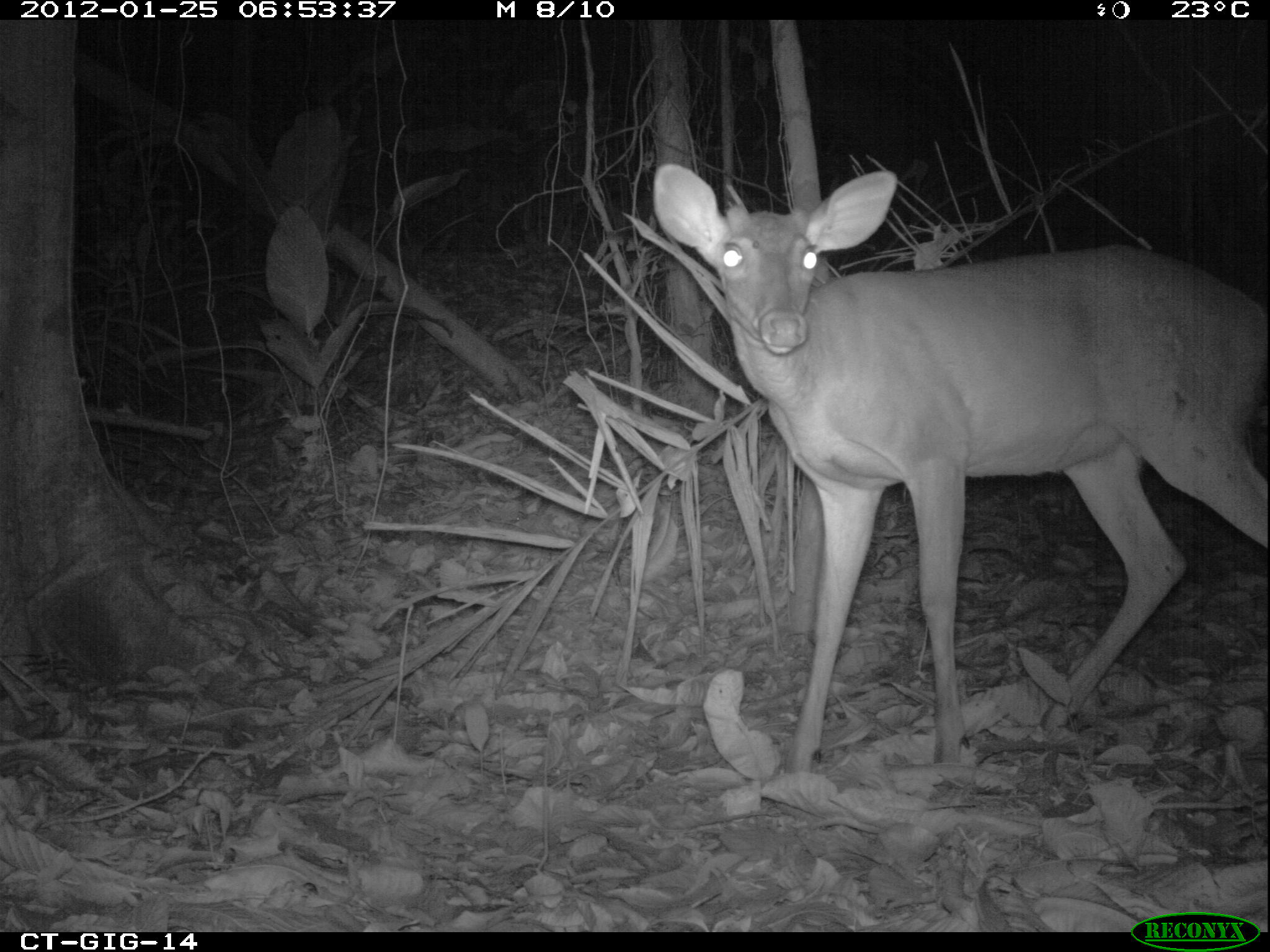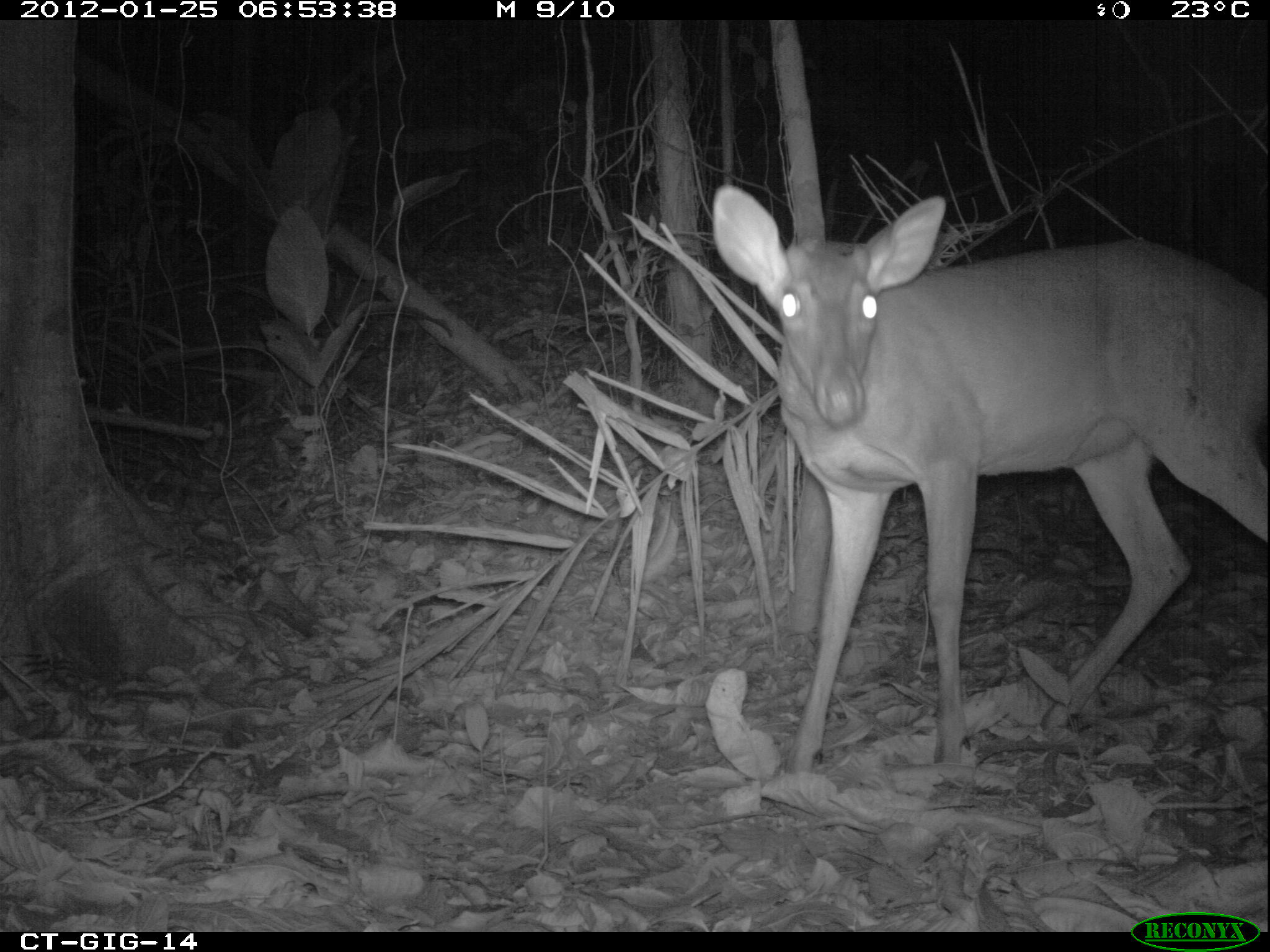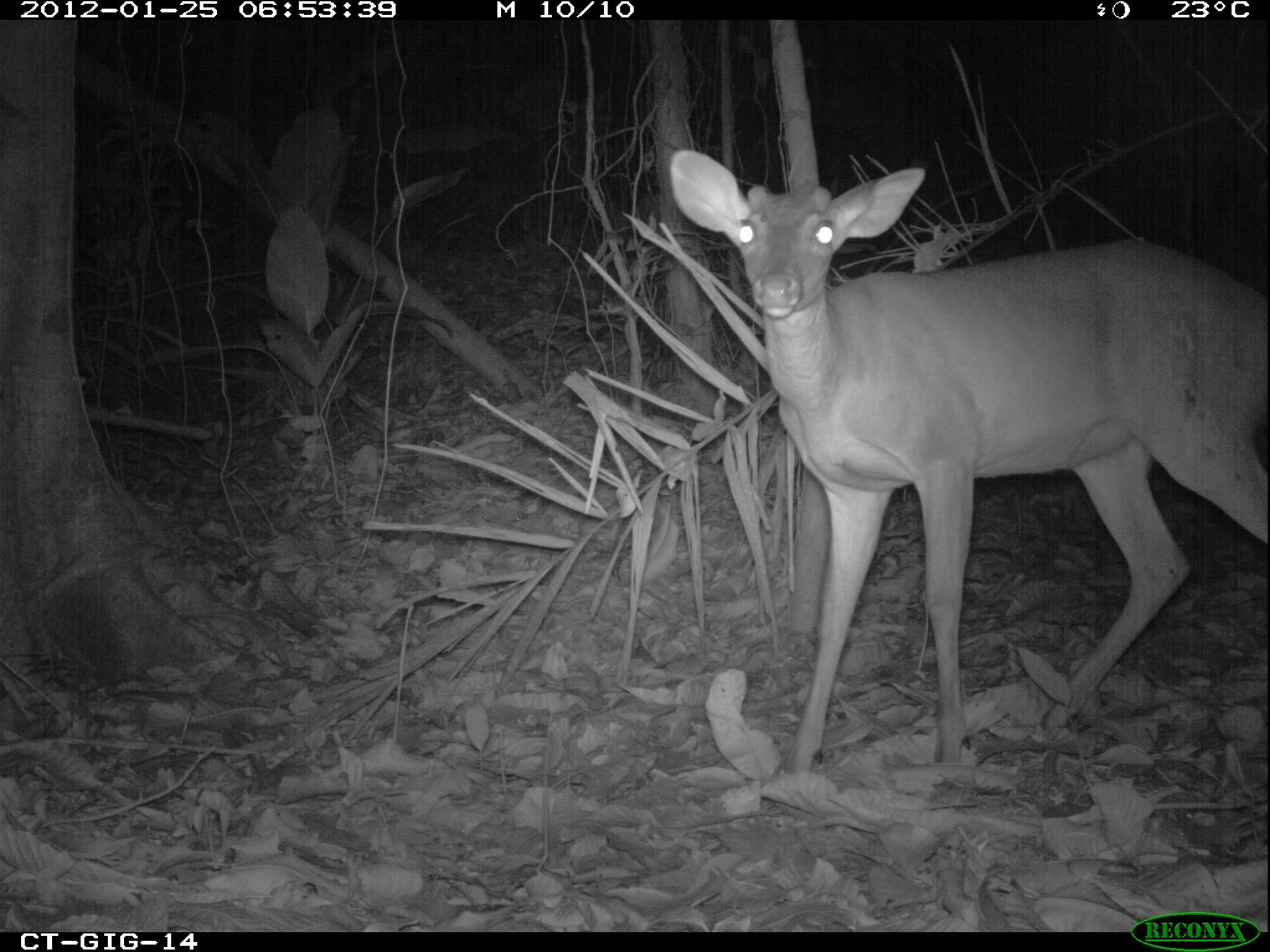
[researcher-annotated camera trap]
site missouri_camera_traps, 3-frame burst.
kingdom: Animalia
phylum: Chordata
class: Mammalia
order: Artiodactyla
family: Cervidae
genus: Odocoileus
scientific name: Odocoileus virginianus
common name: white-tailed deer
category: white tailed deer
White tailed deer (white-tailed deer) (Odocoileus virginianus). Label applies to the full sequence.